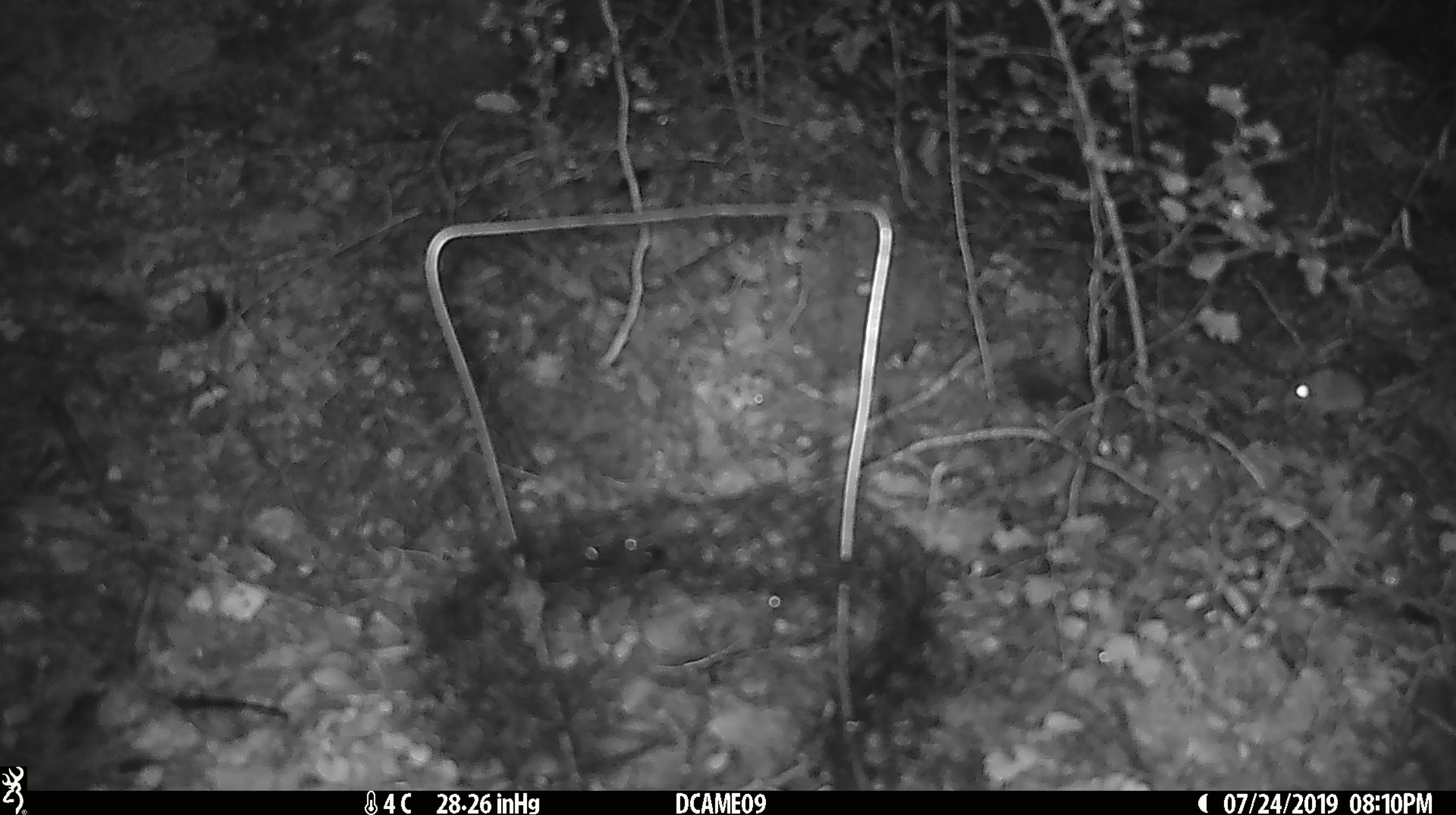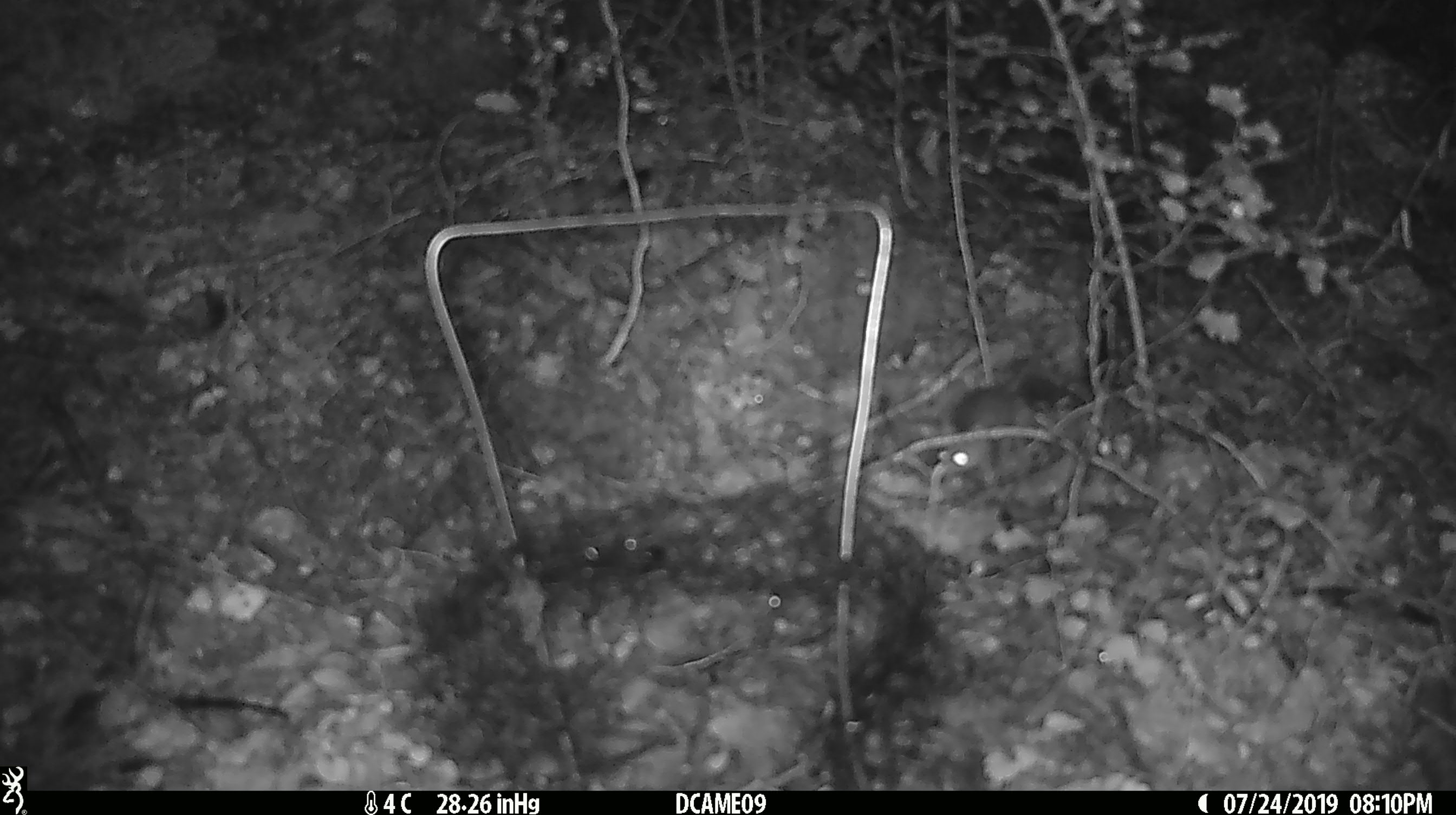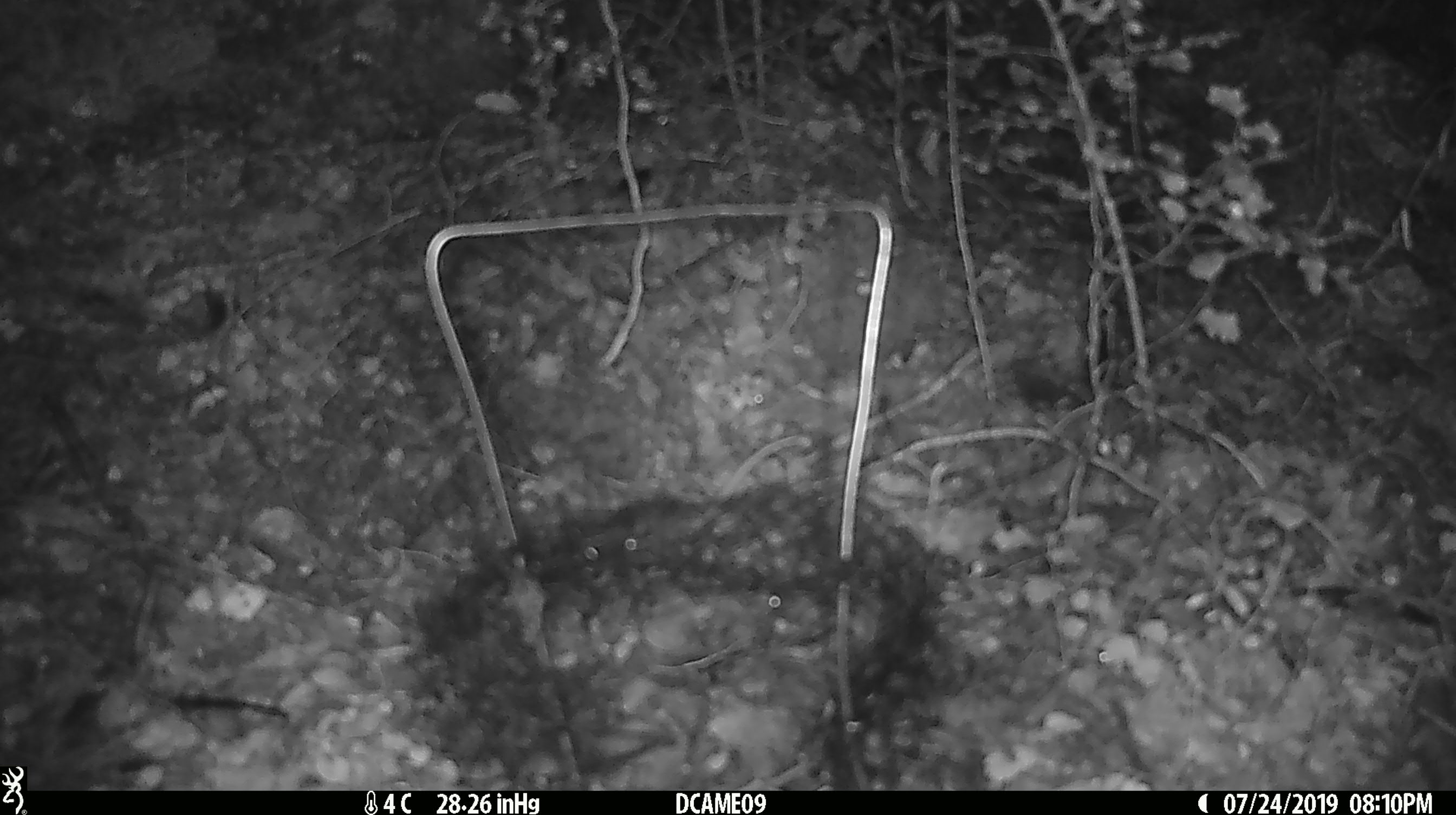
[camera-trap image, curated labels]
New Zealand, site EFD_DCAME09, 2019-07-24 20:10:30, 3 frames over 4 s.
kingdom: Animalia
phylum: Chordata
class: Mammalia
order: Rodentia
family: Muridae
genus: Mus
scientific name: Mus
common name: mouse